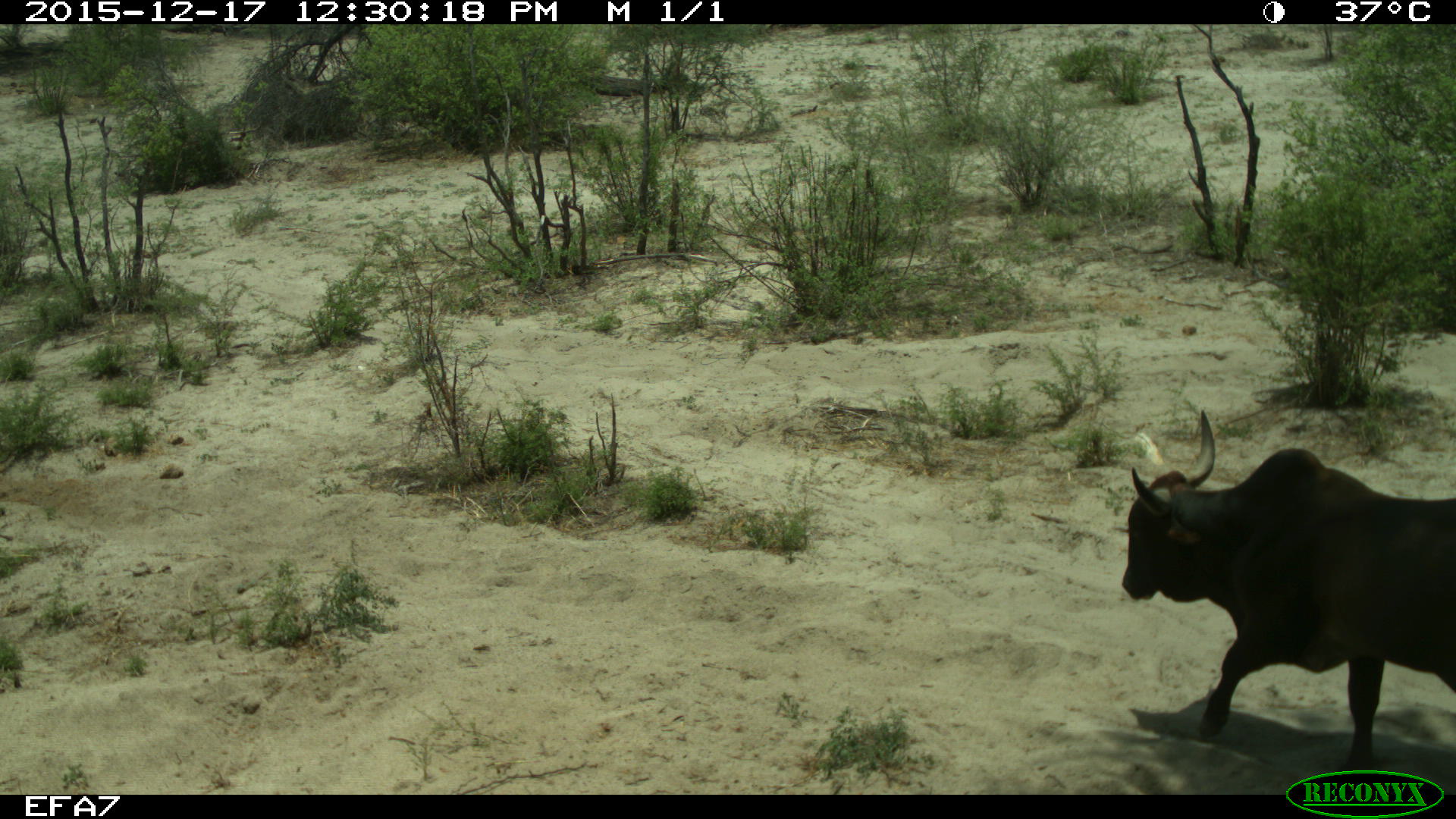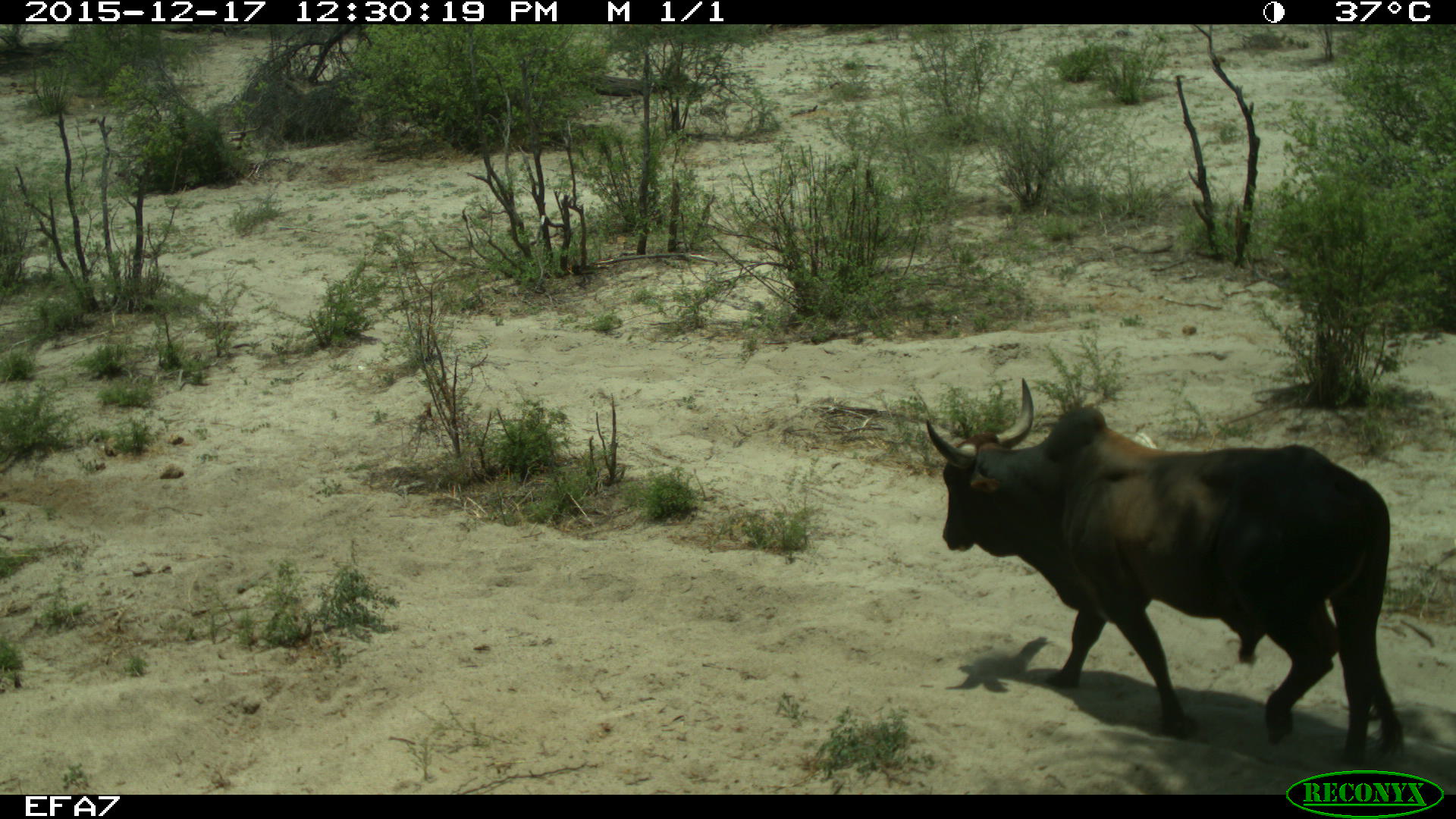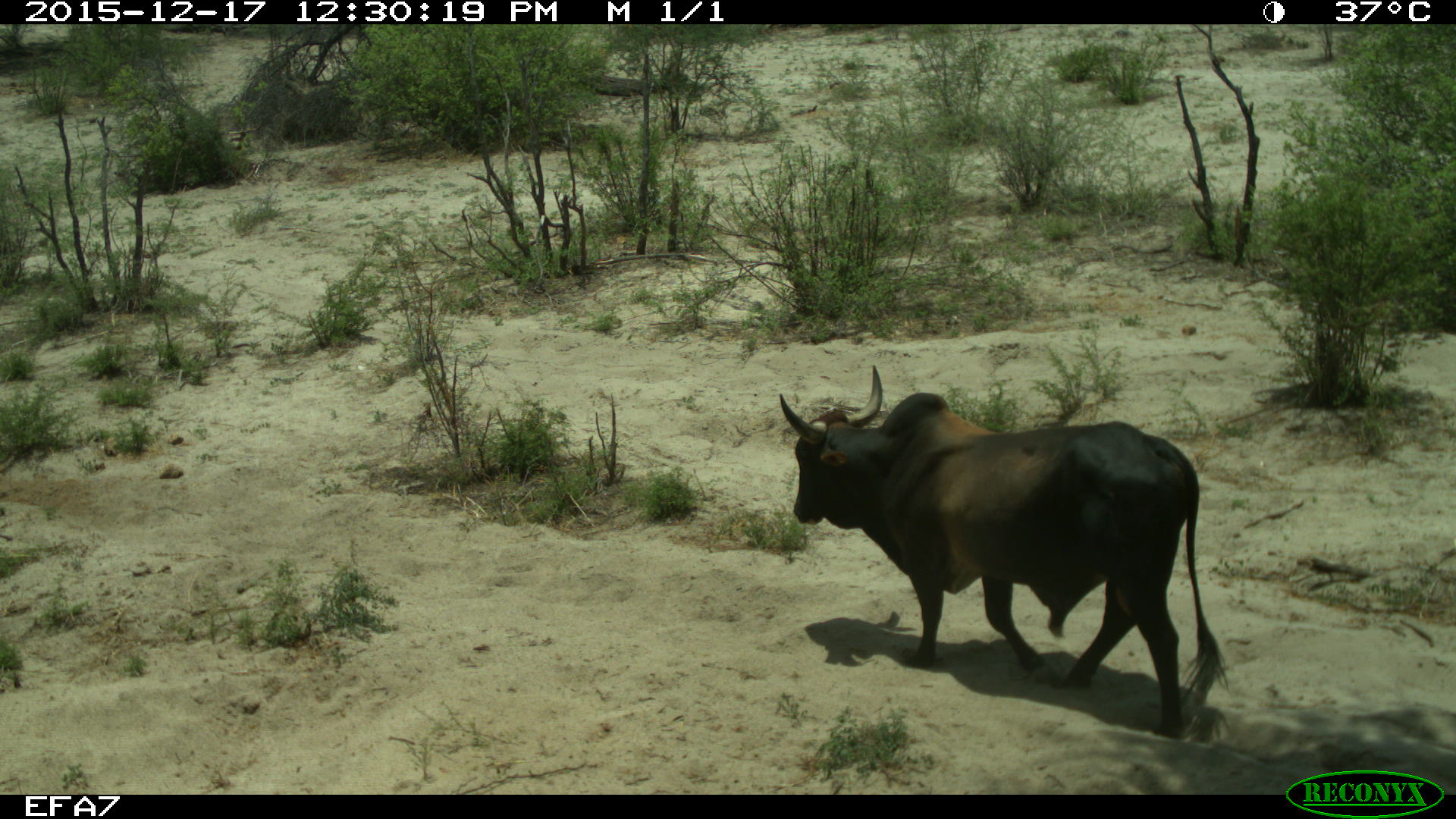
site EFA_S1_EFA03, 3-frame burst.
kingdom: Animalia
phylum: Chordata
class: Mammalia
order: Artiodactyla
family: Bovidae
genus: Bos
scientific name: Bos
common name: cattle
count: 1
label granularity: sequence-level